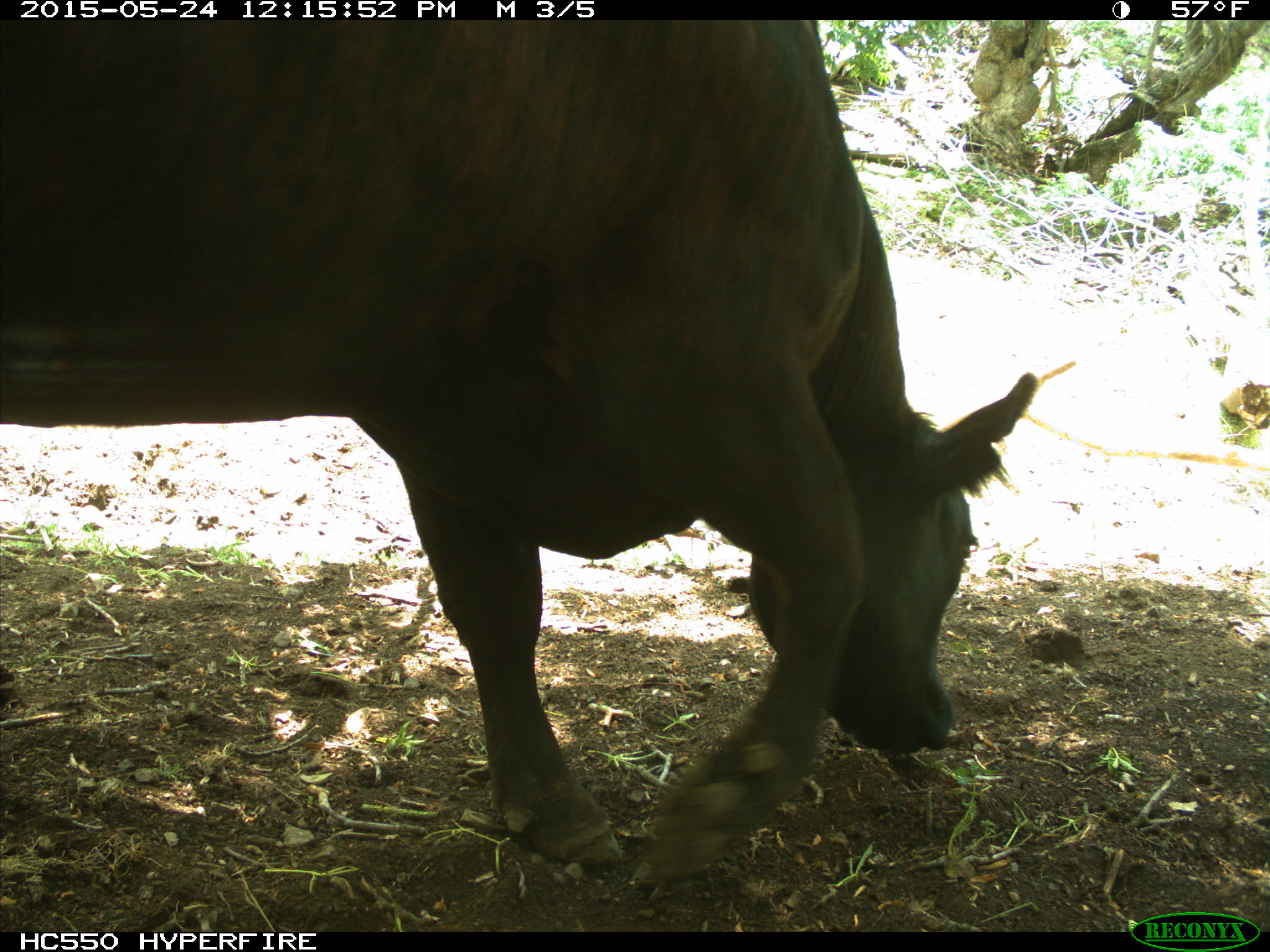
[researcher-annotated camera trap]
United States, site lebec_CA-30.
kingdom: Animalia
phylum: Chordata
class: Mammalia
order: Artiodactyla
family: Bovidae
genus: Bos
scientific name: Bos taurus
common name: domestic cow